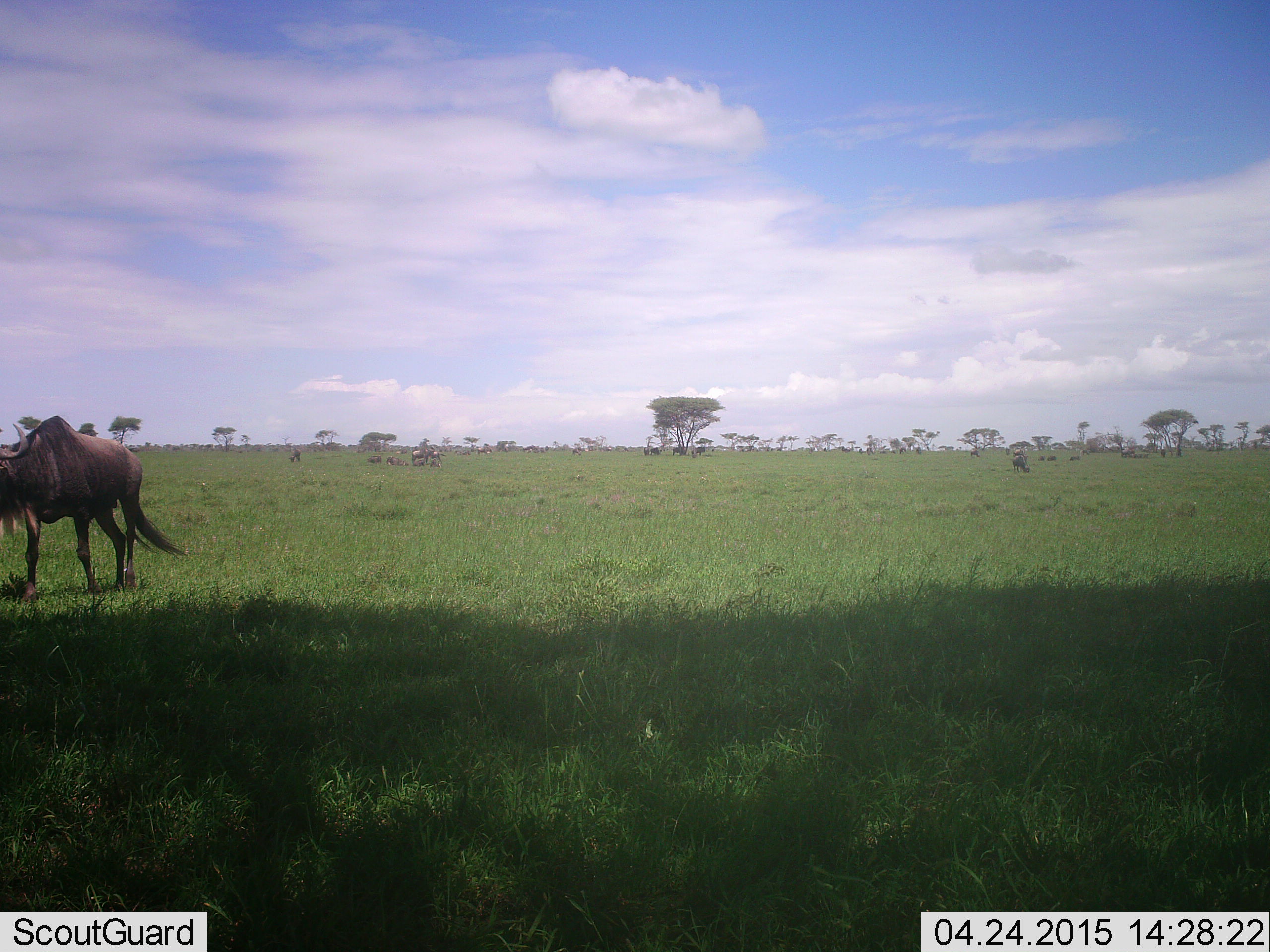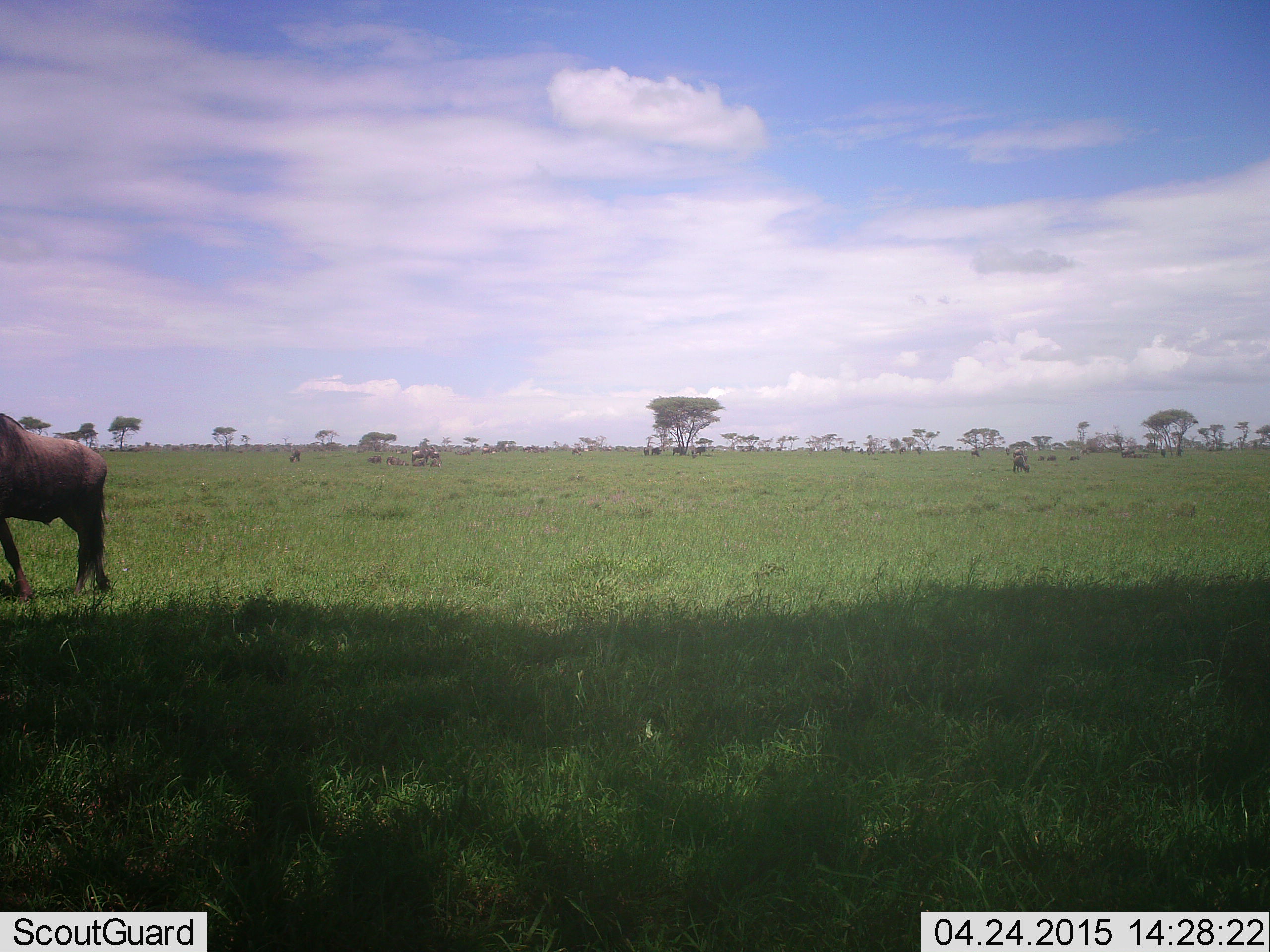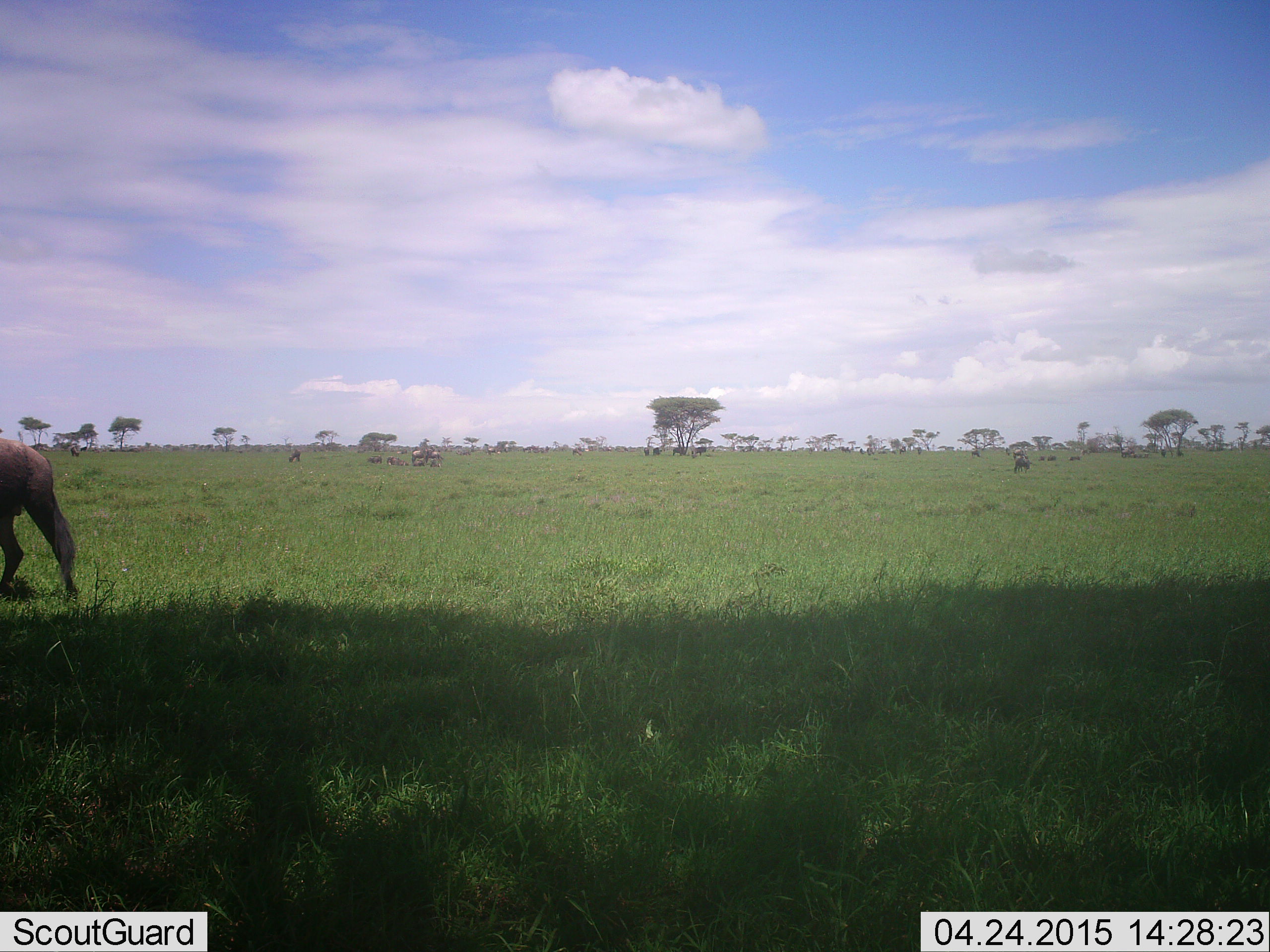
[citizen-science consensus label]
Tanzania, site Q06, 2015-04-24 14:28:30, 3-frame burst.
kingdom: Animalia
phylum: Chordata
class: Mammalia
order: Artiodactyla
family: Bovidae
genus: Connochaetes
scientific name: Connochaetes taurinus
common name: blue wildebeest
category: wildebeest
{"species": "wildebeest (blue wildebeest) (Connochaetes taurinus)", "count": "1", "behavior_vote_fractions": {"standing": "30%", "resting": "0%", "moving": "100%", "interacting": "0%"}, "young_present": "10%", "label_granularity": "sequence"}